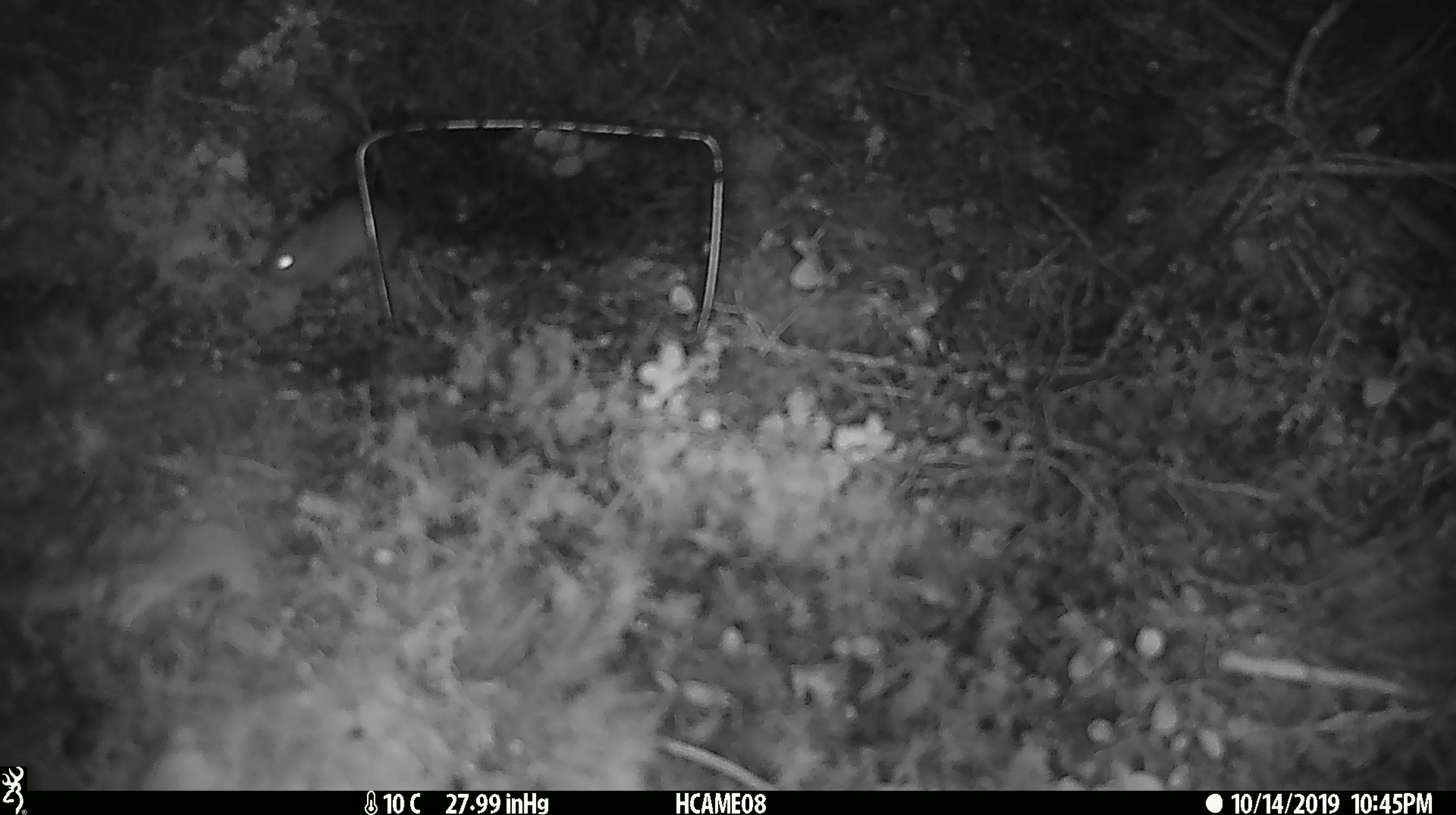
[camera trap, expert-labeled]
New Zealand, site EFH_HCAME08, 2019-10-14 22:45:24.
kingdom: Animalia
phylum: Chordata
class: Mammalia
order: Rodentia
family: Muridae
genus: Mus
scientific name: Mus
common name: mouse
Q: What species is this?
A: Mouse (Mus).